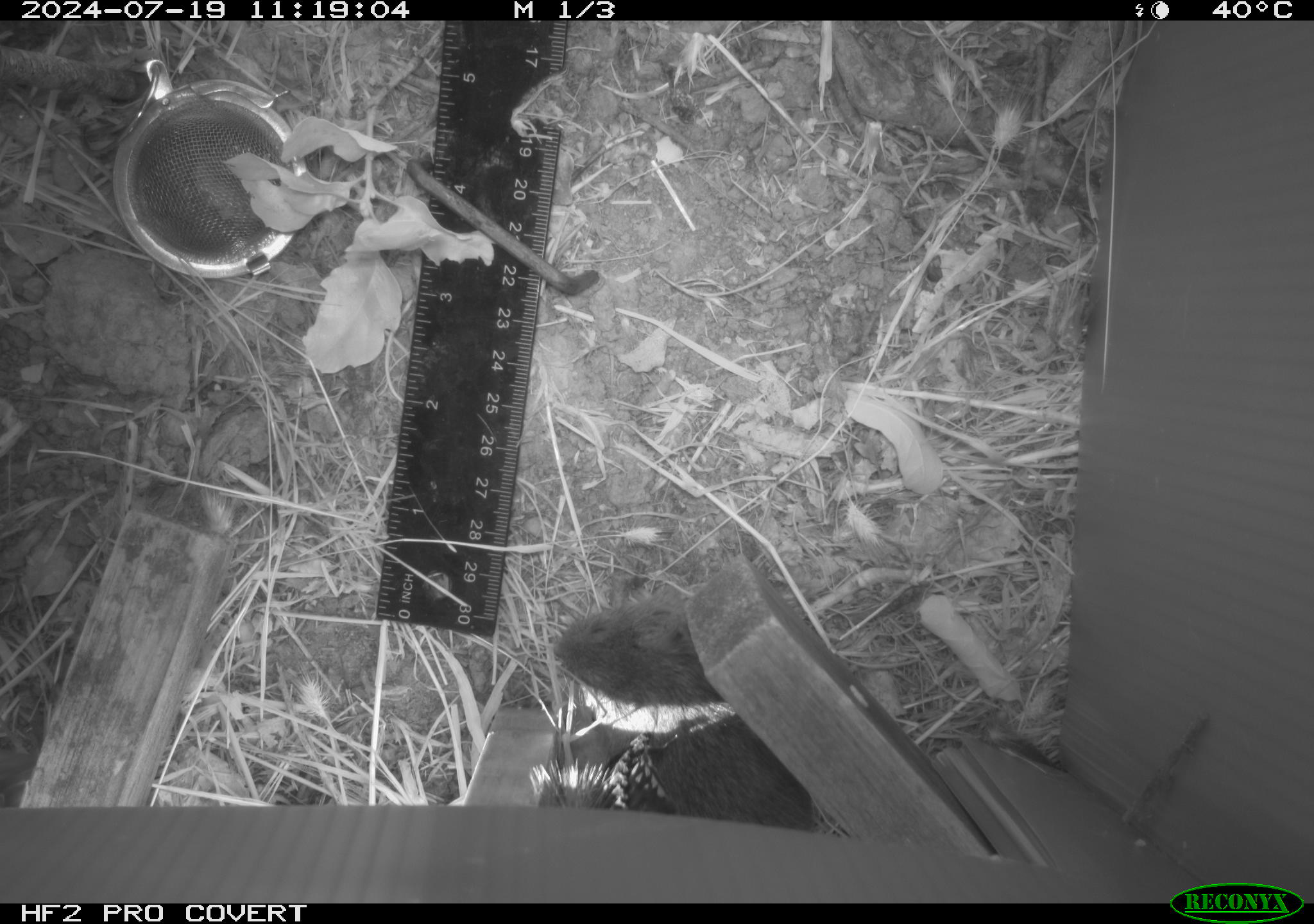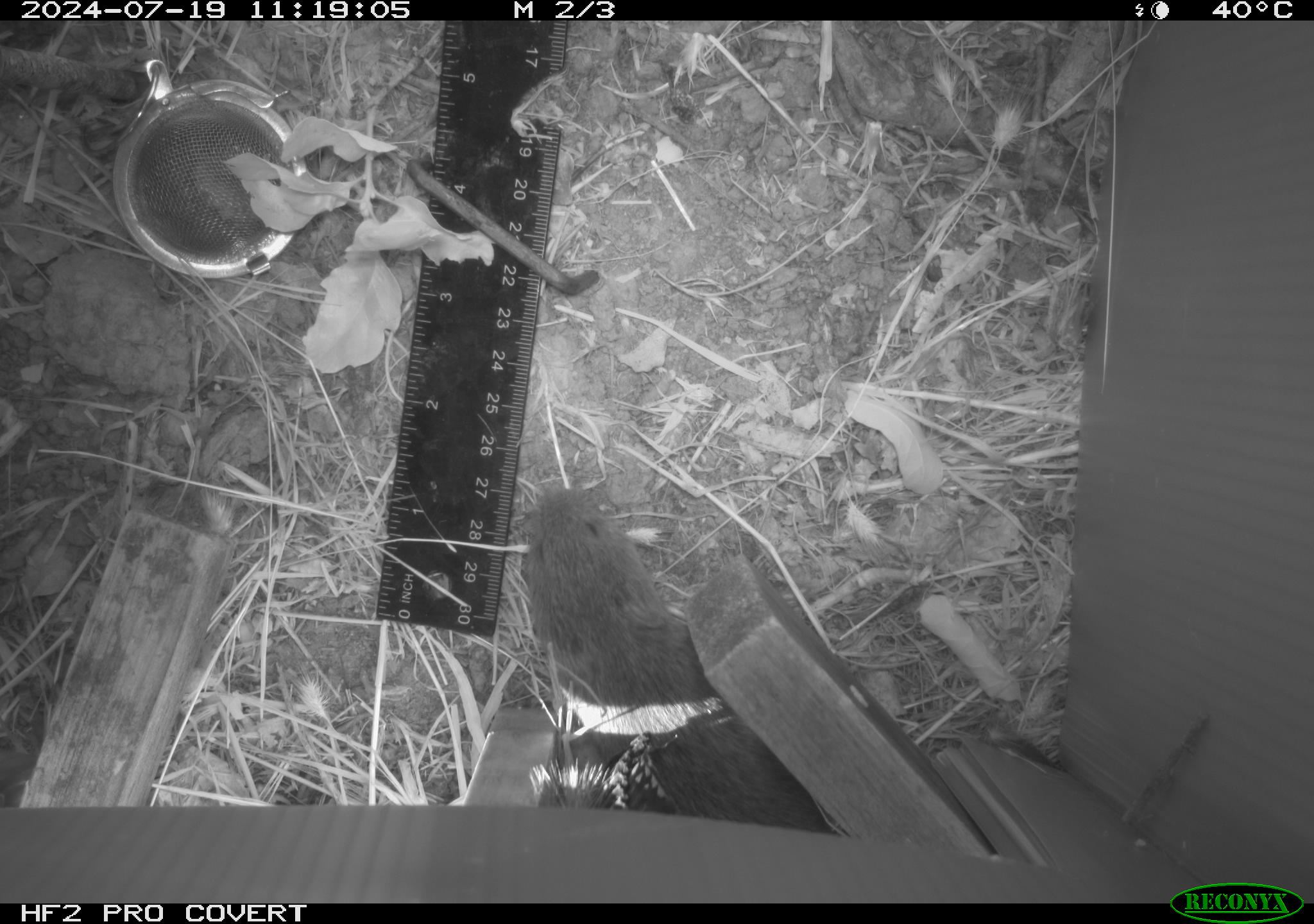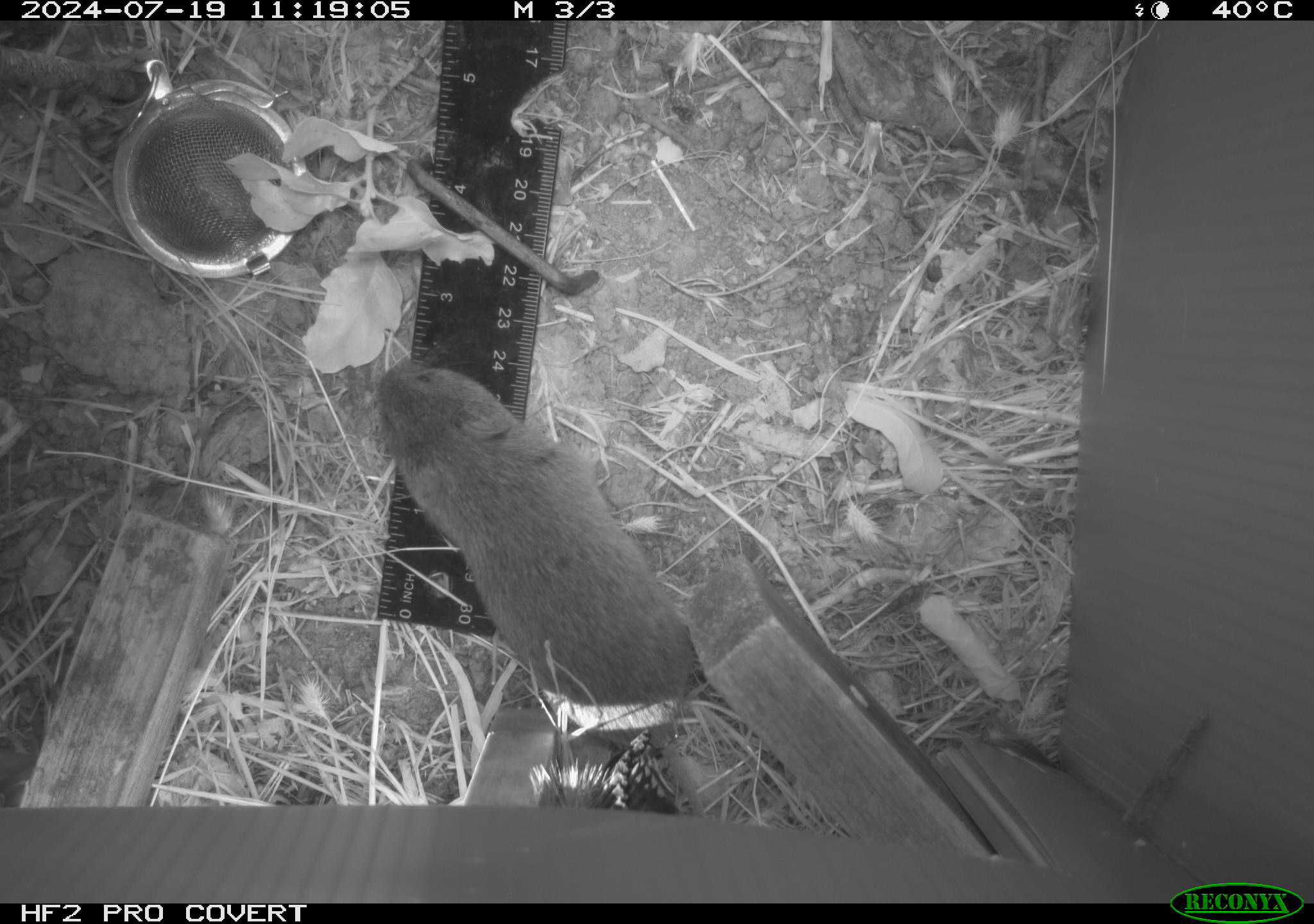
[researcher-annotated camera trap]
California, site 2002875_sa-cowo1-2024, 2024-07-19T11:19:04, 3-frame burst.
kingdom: Animalia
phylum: Chordata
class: Mammalia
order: Rodentia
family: Cricetidae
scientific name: Arvicolinae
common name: voles, lemmings, and muskrats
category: arvicolinae subfamily